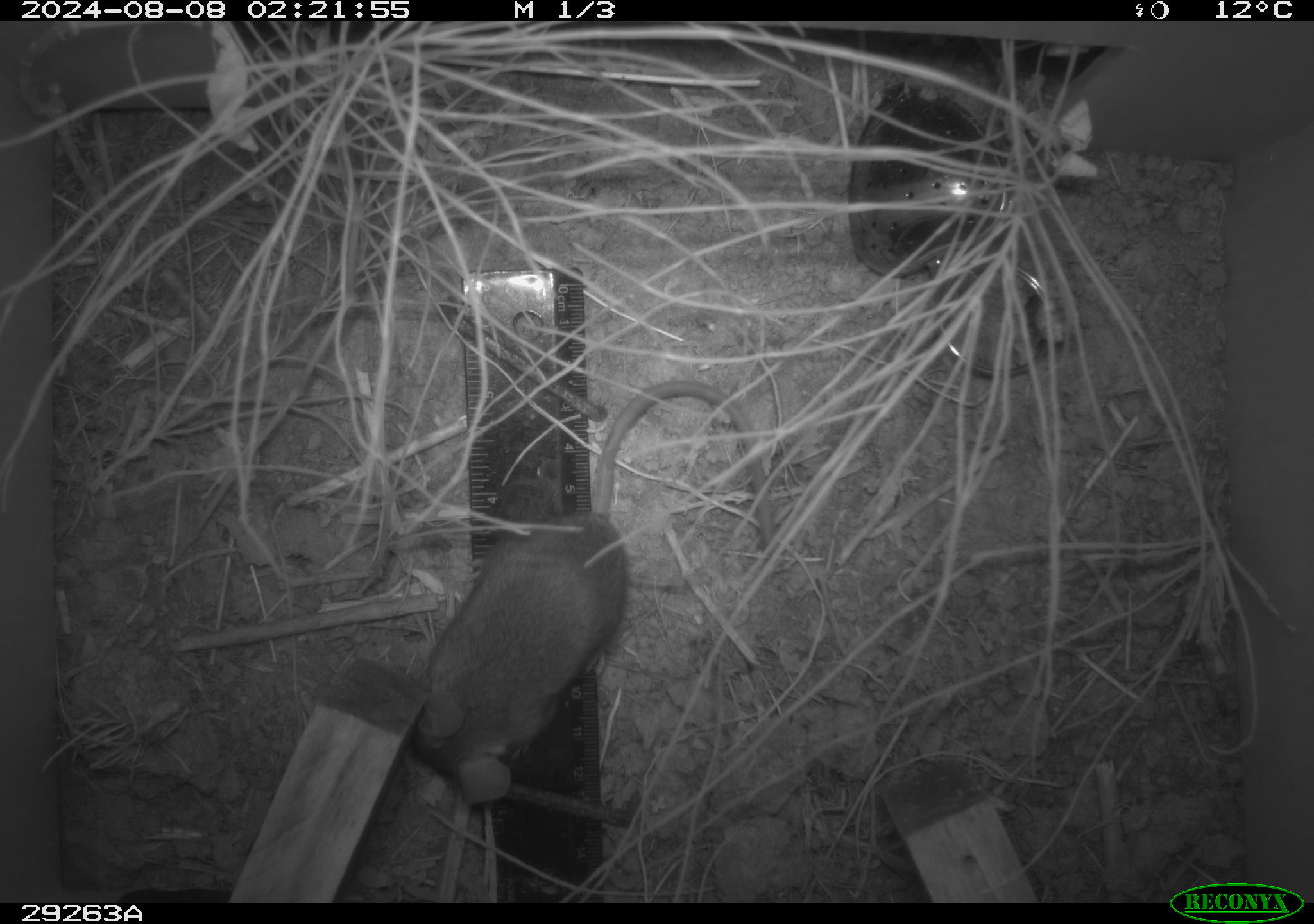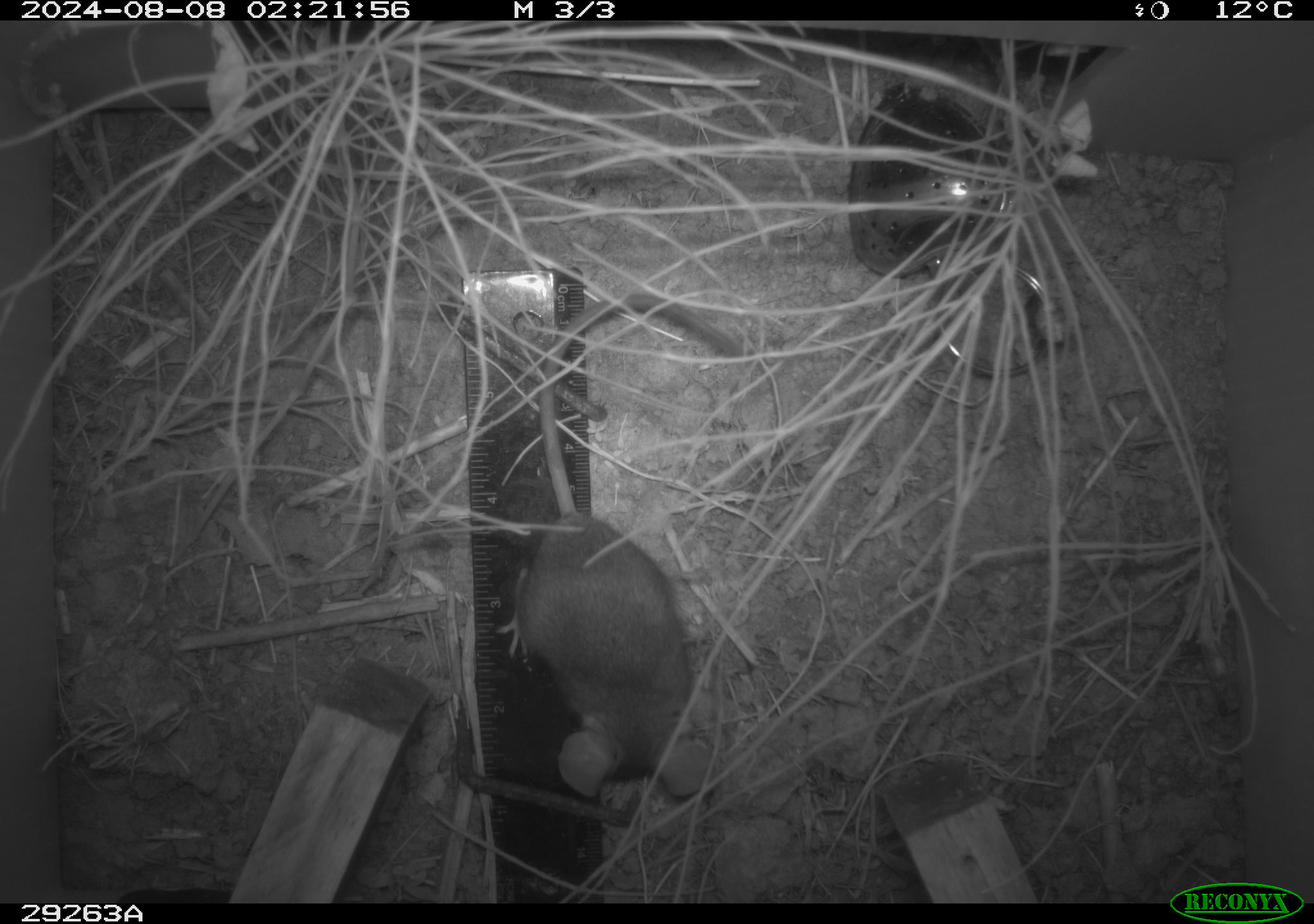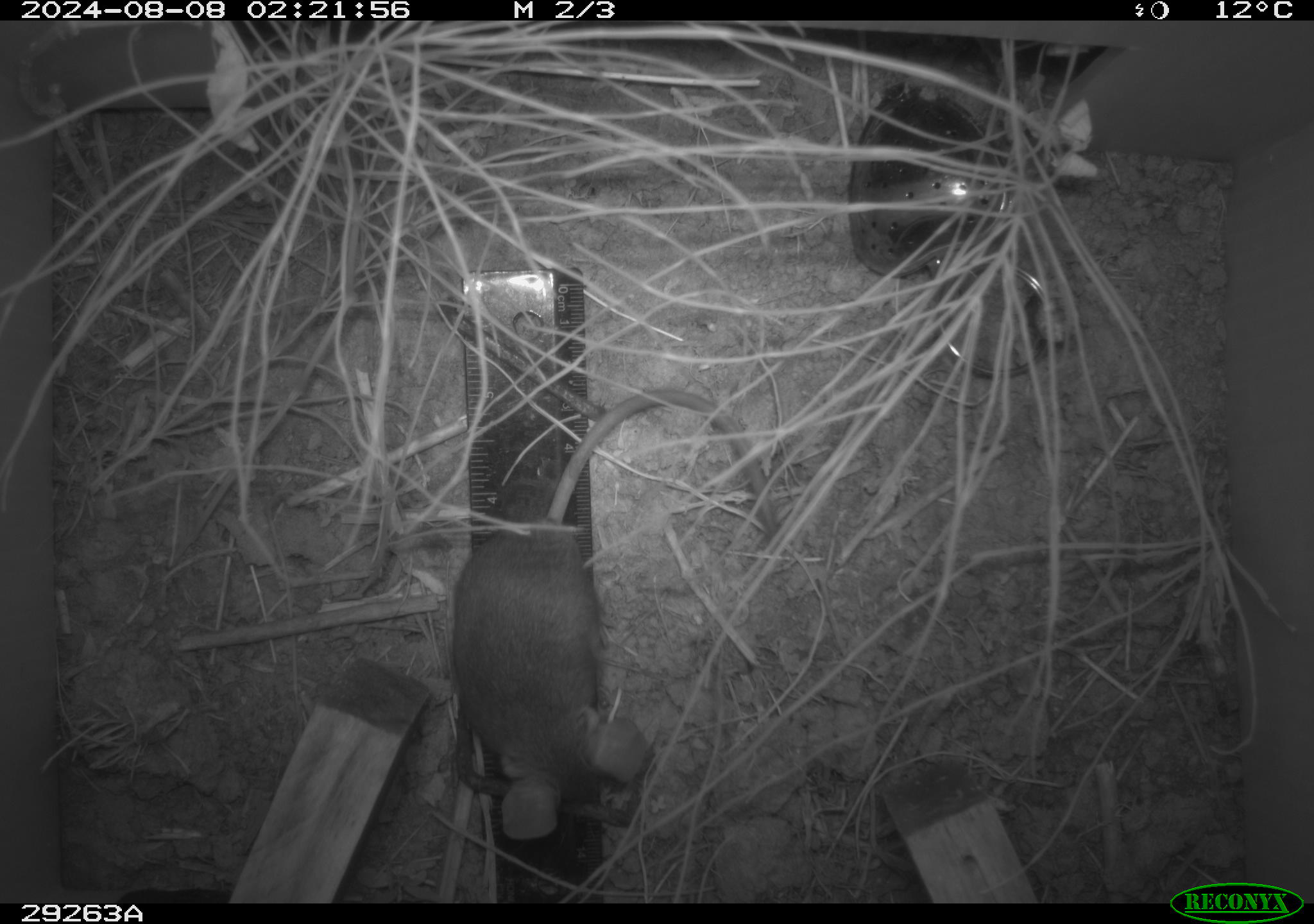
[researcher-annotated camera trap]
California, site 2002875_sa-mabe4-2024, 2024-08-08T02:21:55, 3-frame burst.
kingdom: Animalia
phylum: Chordata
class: Mammalia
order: Rodentia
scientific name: Rodentia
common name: rodent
Rodent (Rodentia).